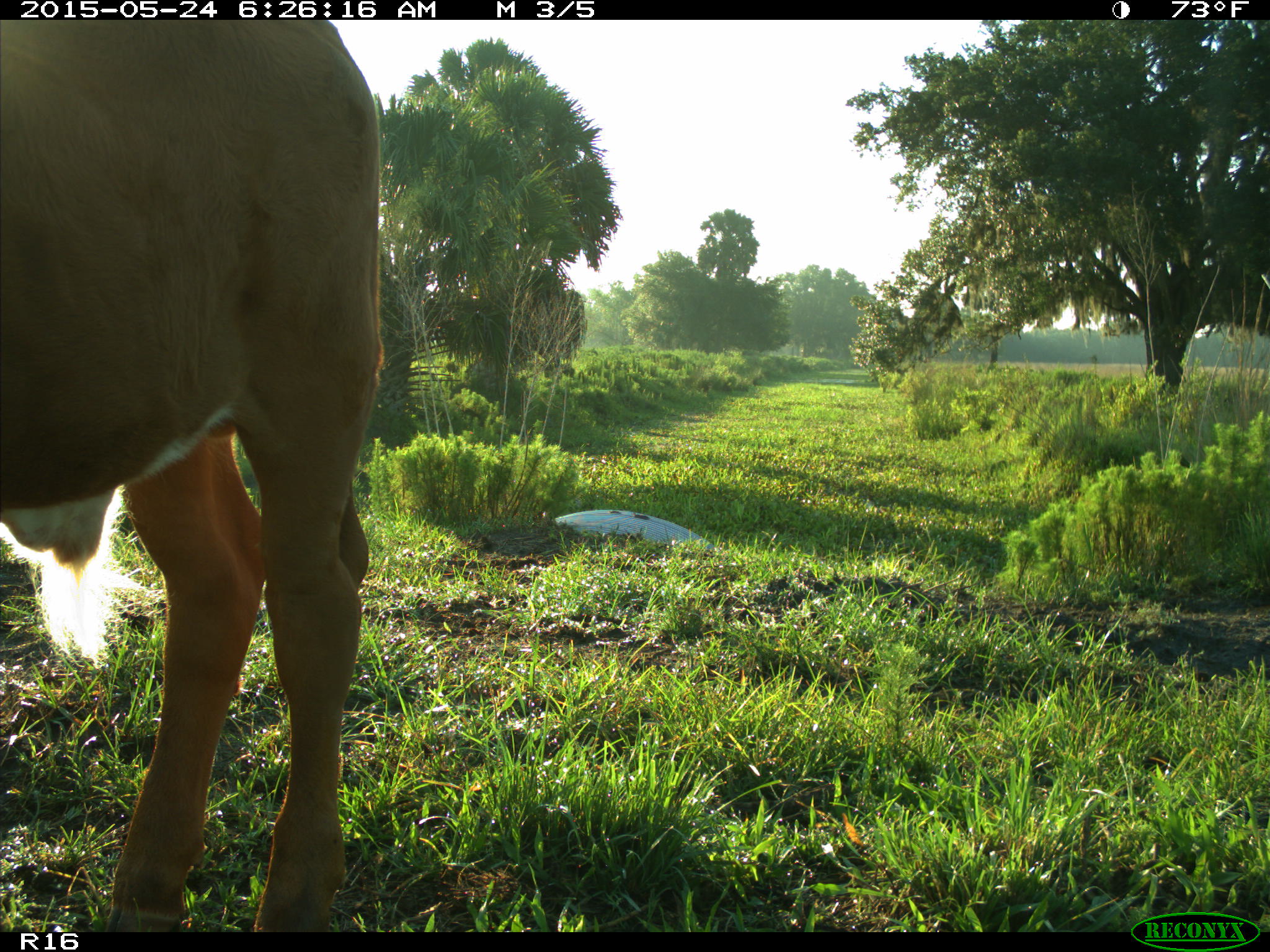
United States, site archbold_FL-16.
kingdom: Animalia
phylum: Chordata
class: Mammalia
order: Artiodactyla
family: Bovidae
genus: Bos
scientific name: Bos taurus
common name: domestic cow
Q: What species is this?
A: Bos taurus (domestic cow).